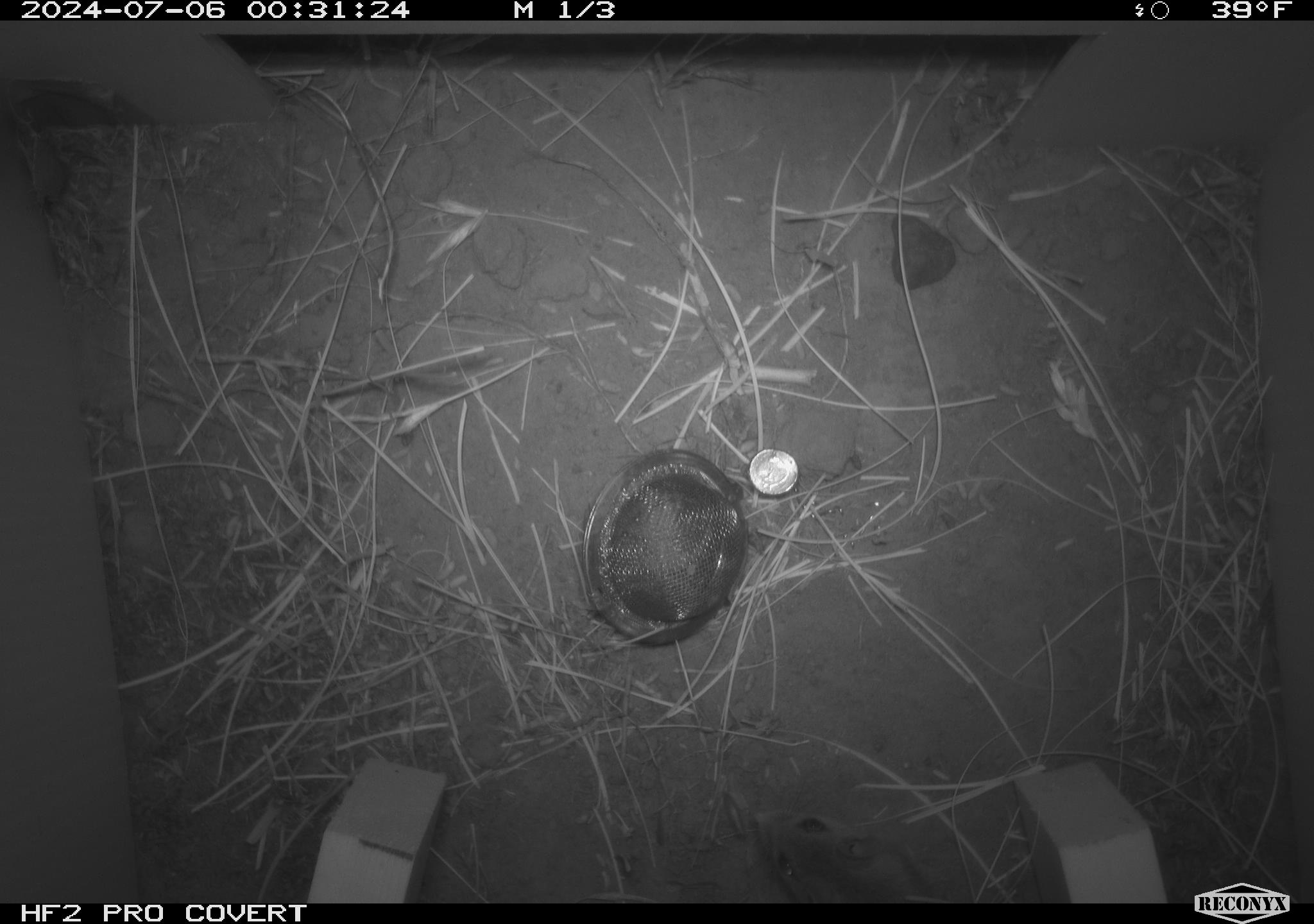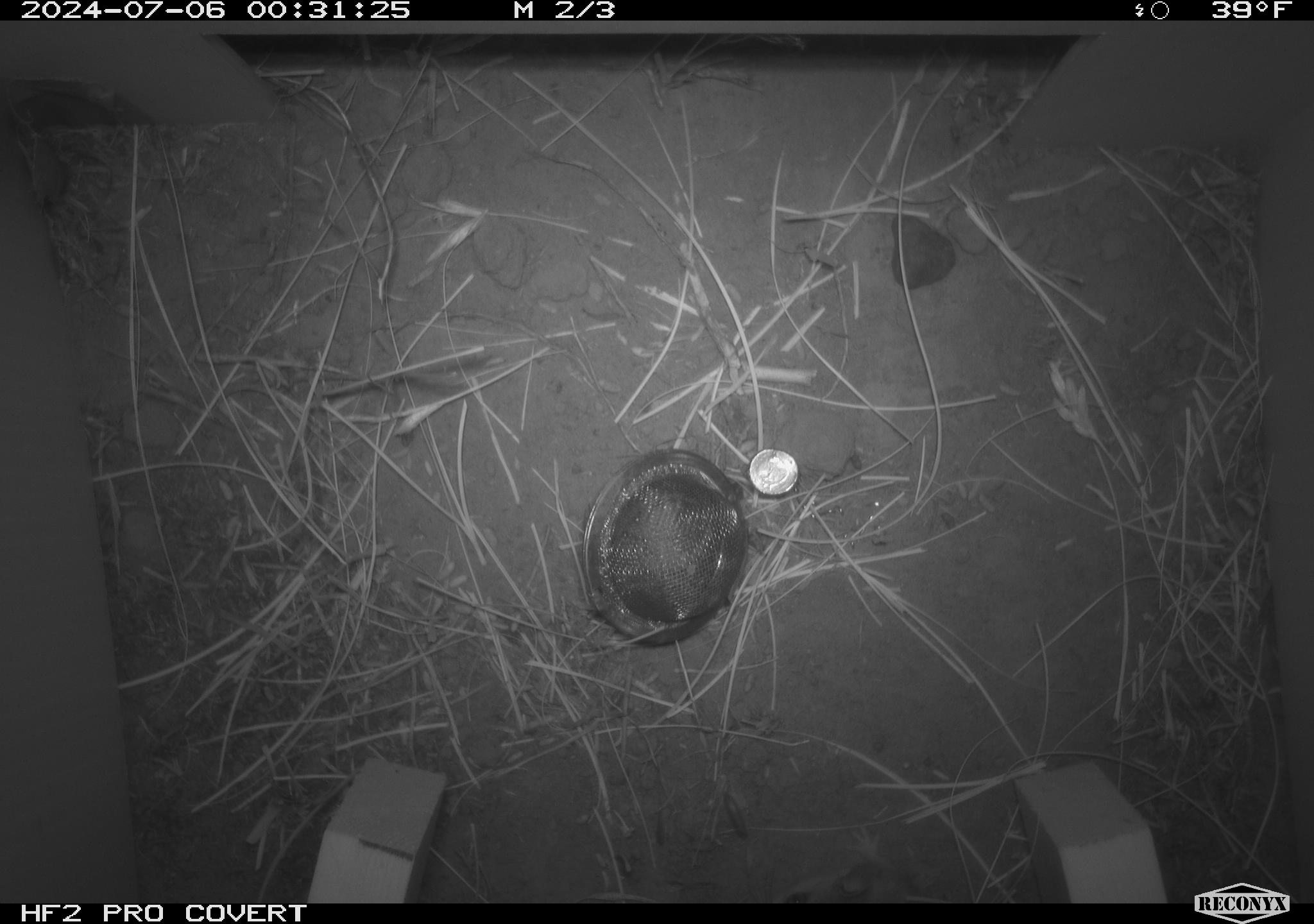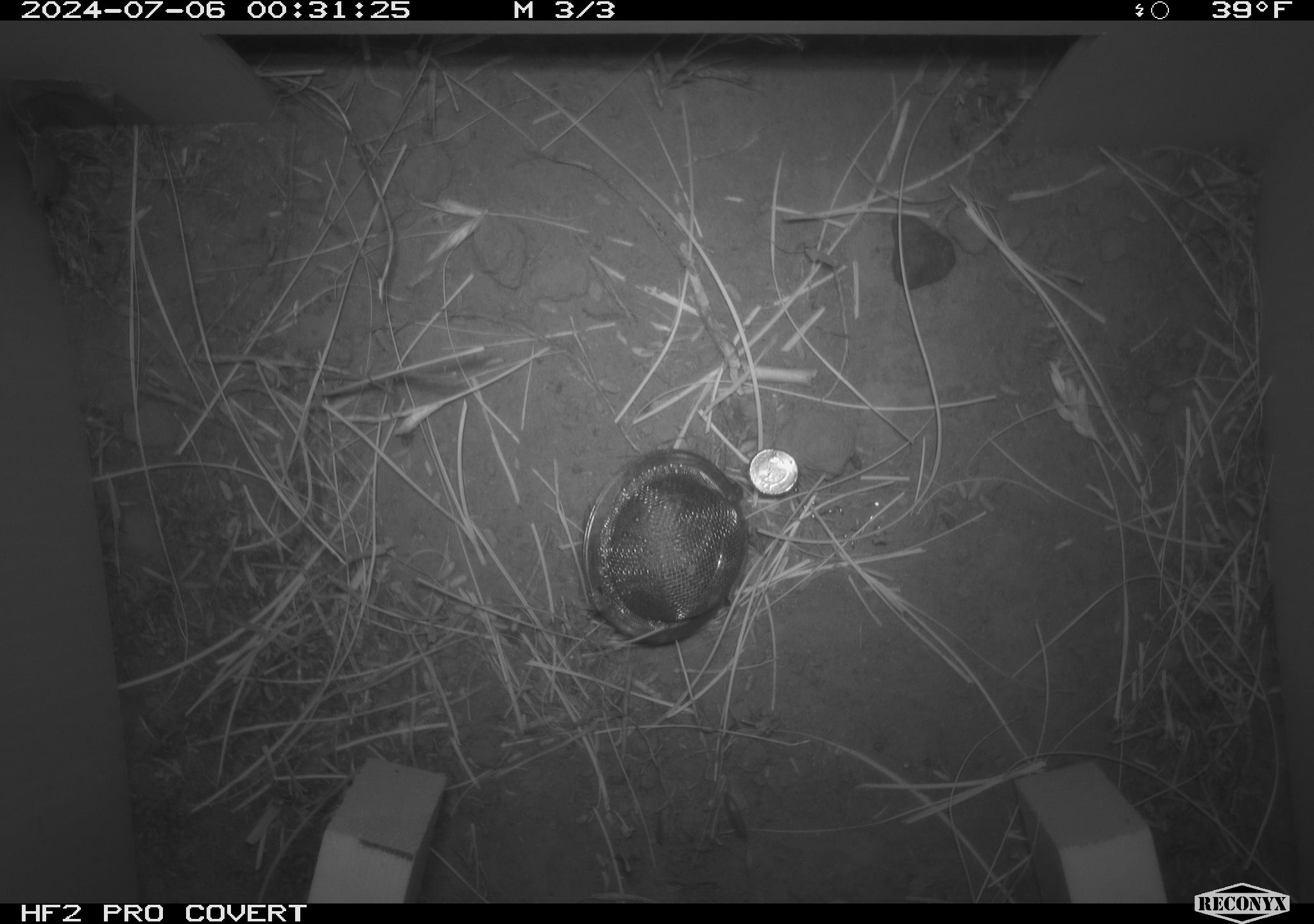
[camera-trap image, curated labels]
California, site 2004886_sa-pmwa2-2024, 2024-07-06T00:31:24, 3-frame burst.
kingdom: Animalia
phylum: Chordata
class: Mammalia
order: Rodentia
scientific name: Rodentia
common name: mouse species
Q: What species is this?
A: Mouse species (Rodentia).